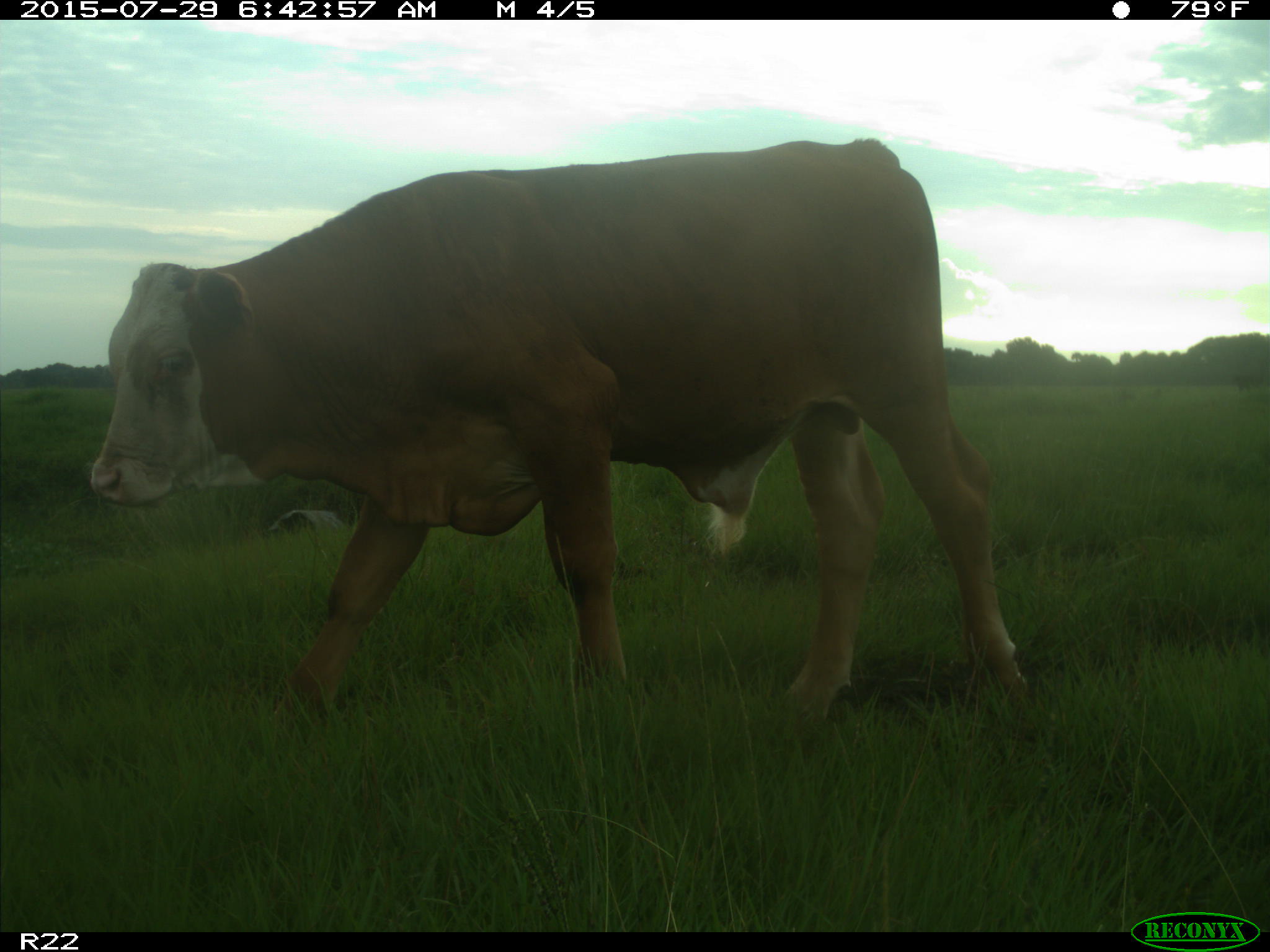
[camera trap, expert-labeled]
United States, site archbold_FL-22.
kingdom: Animalia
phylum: Chordata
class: Mammalia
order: Artiodactyla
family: Bovidae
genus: Bos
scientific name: Bos taurus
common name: domestic cow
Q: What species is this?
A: Bos taurus (domestic cow).